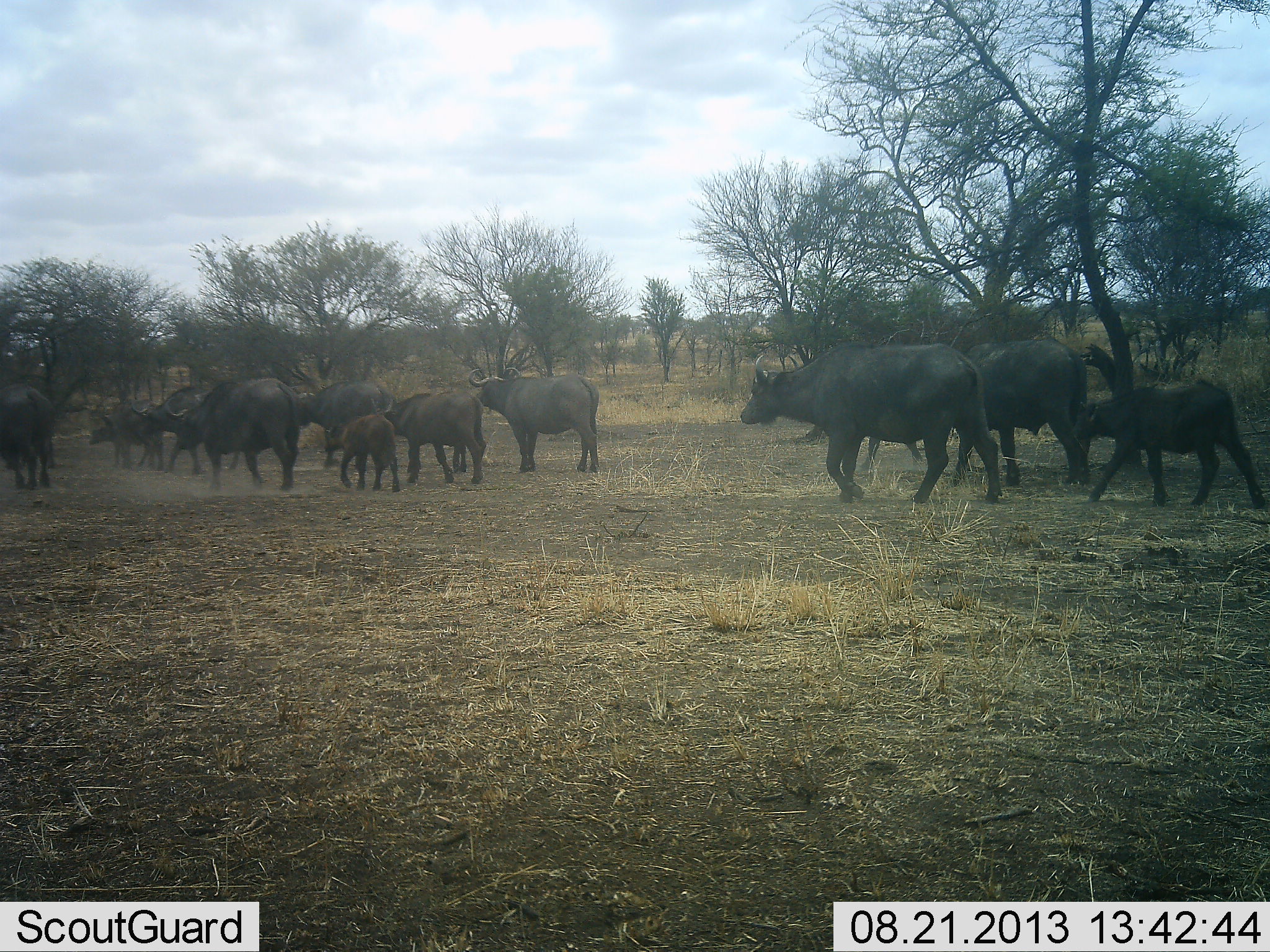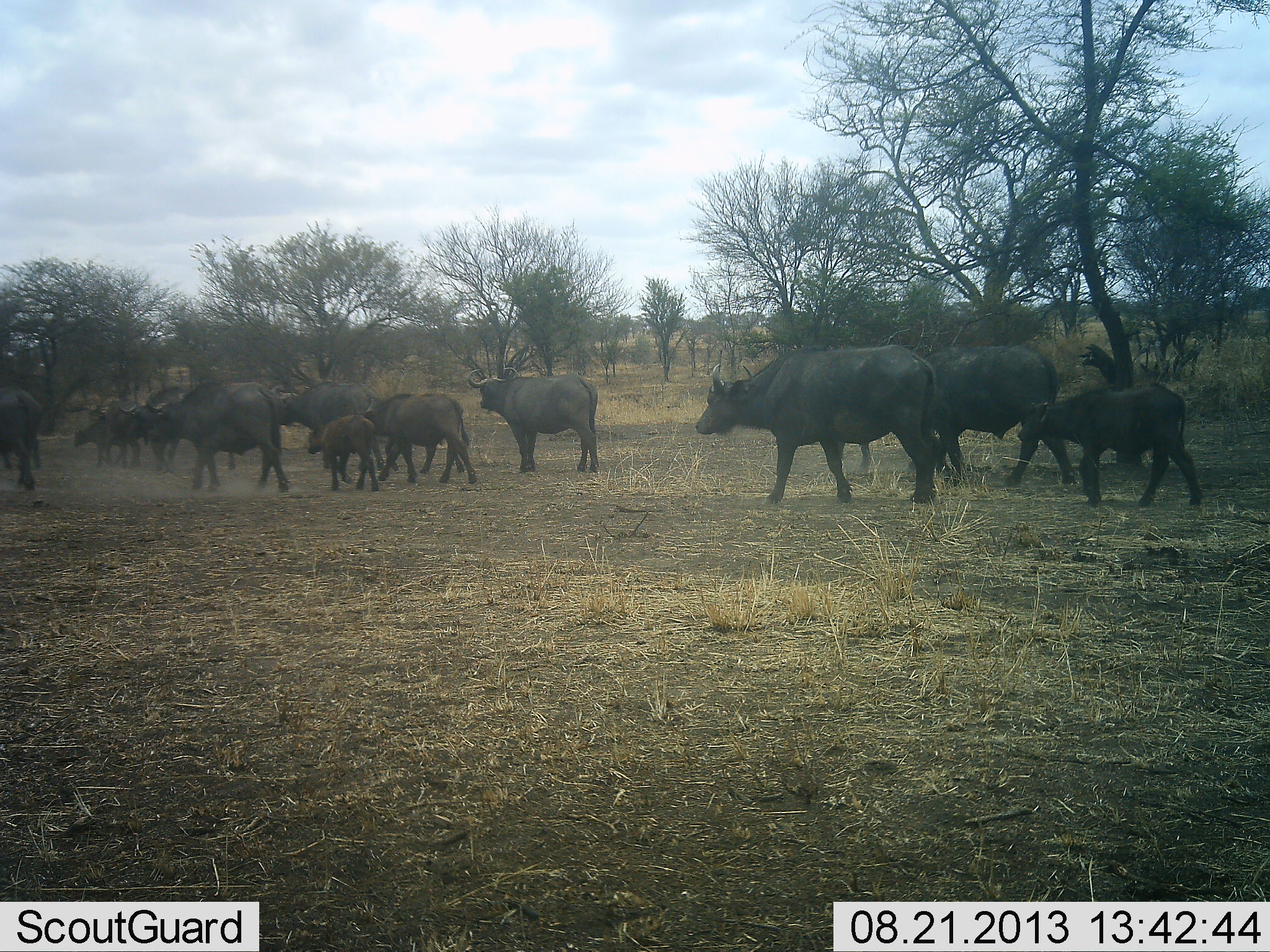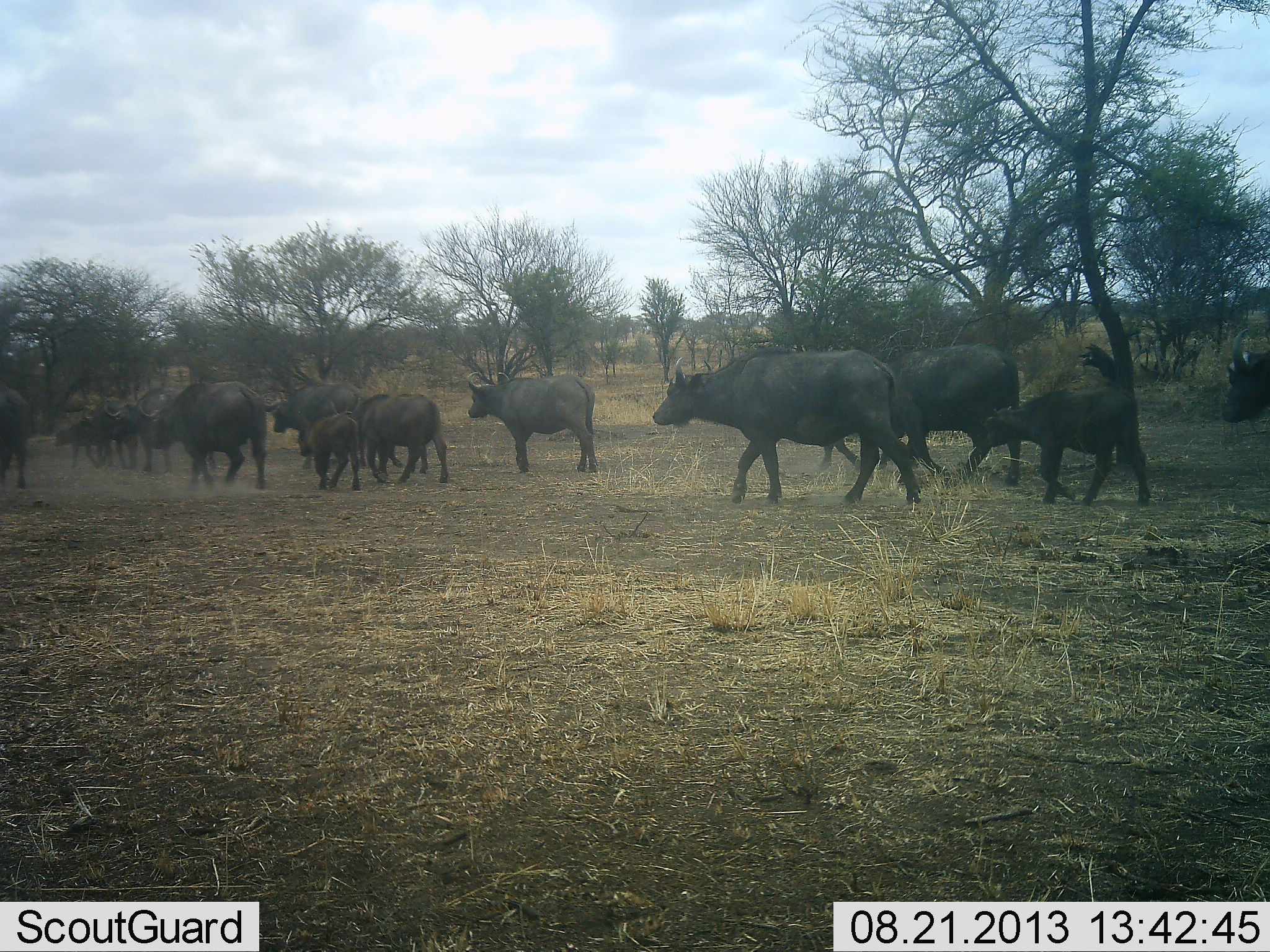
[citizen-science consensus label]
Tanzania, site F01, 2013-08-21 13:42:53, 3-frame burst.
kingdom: Animalia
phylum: Chordata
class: Mammalia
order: Artiodactyla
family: Bovidae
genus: Syncerus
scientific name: Syncerus caffer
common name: cape buffalo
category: buffalo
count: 11-50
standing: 14%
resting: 0%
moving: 100%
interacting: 0%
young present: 79%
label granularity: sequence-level